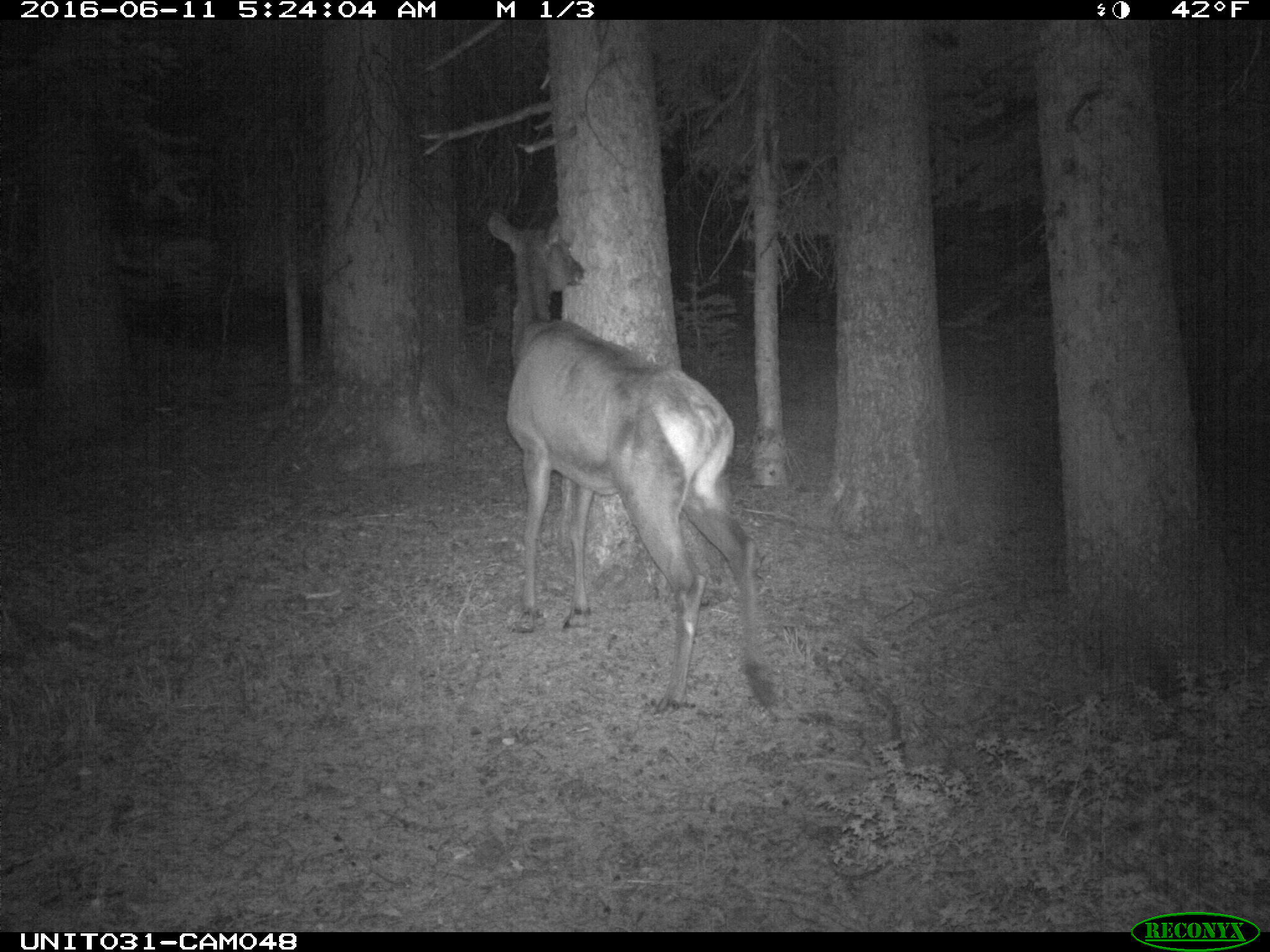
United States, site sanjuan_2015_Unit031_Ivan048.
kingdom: Animalia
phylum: Chordata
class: Mammalia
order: Artiodactyla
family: Cervidae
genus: Cervus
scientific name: Cervus elaphus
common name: red deer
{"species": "Cervus elaphus (red deer)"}